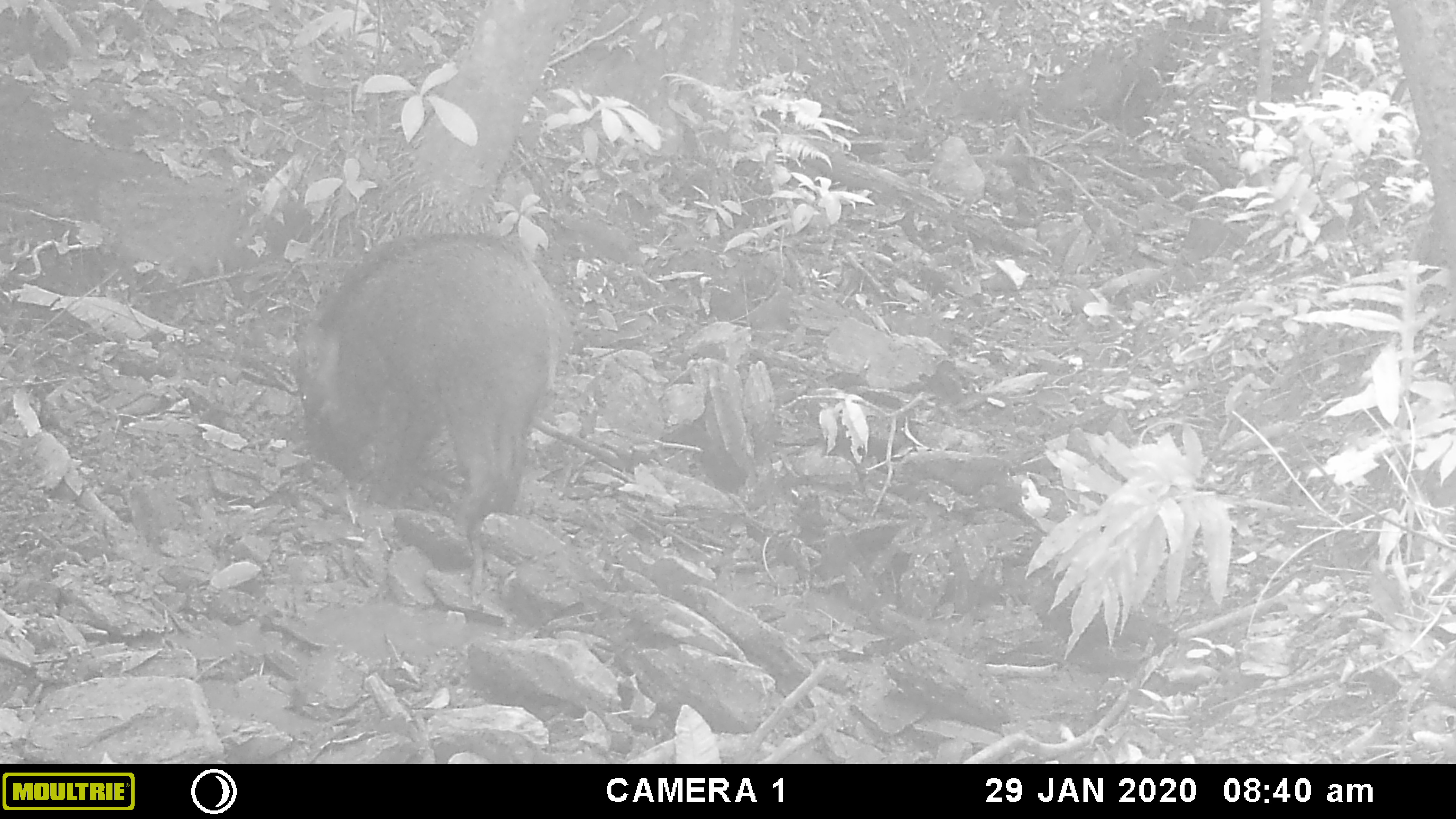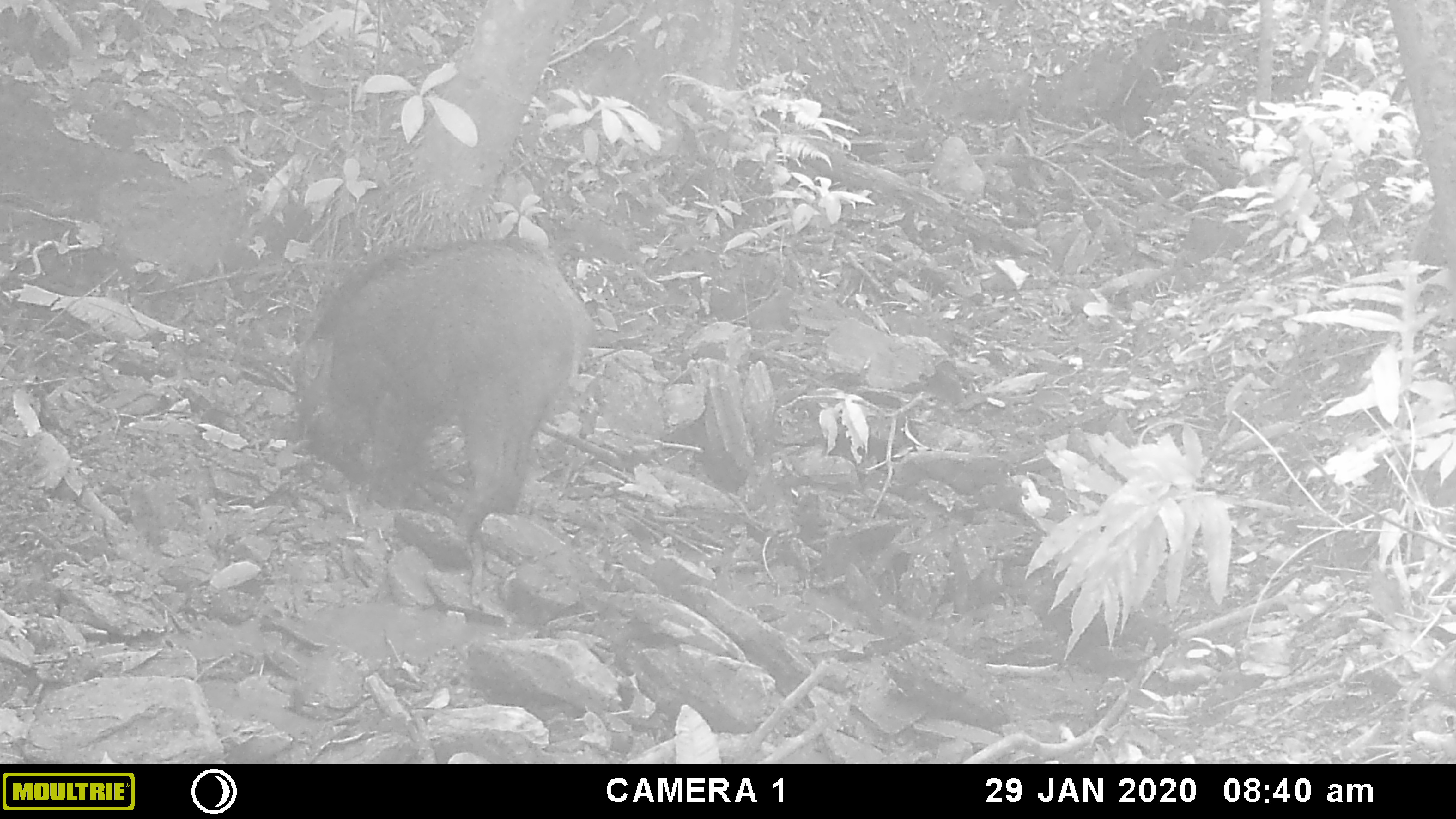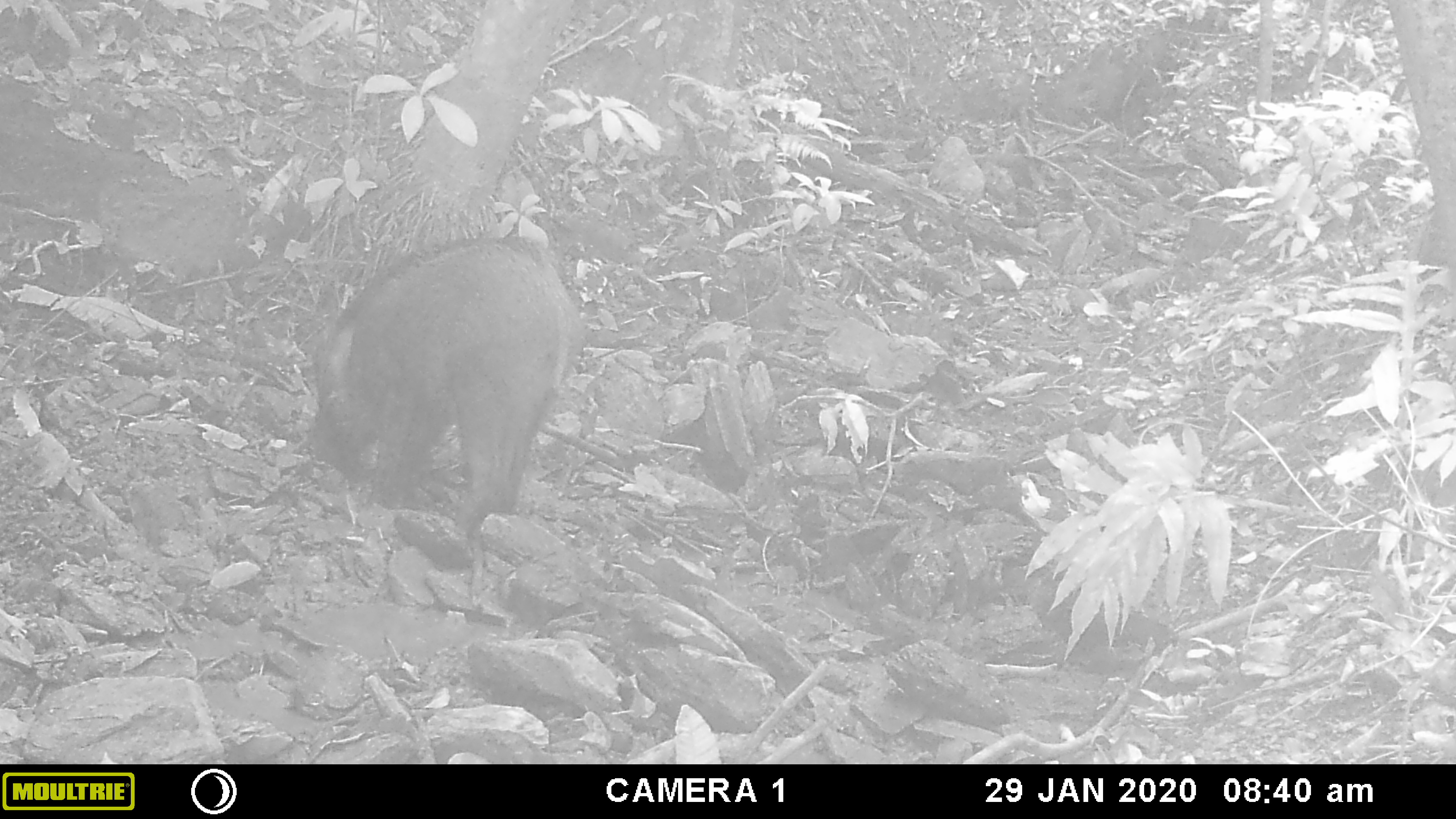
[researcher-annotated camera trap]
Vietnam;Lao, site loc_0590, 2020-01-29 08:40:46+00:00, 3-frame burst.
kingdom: Animalia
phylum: Chordata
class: Mammalia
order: Artiodactyla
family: Suidae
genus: Sus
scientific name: Sus scrofa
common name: eurasian wild pig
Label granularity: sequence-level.